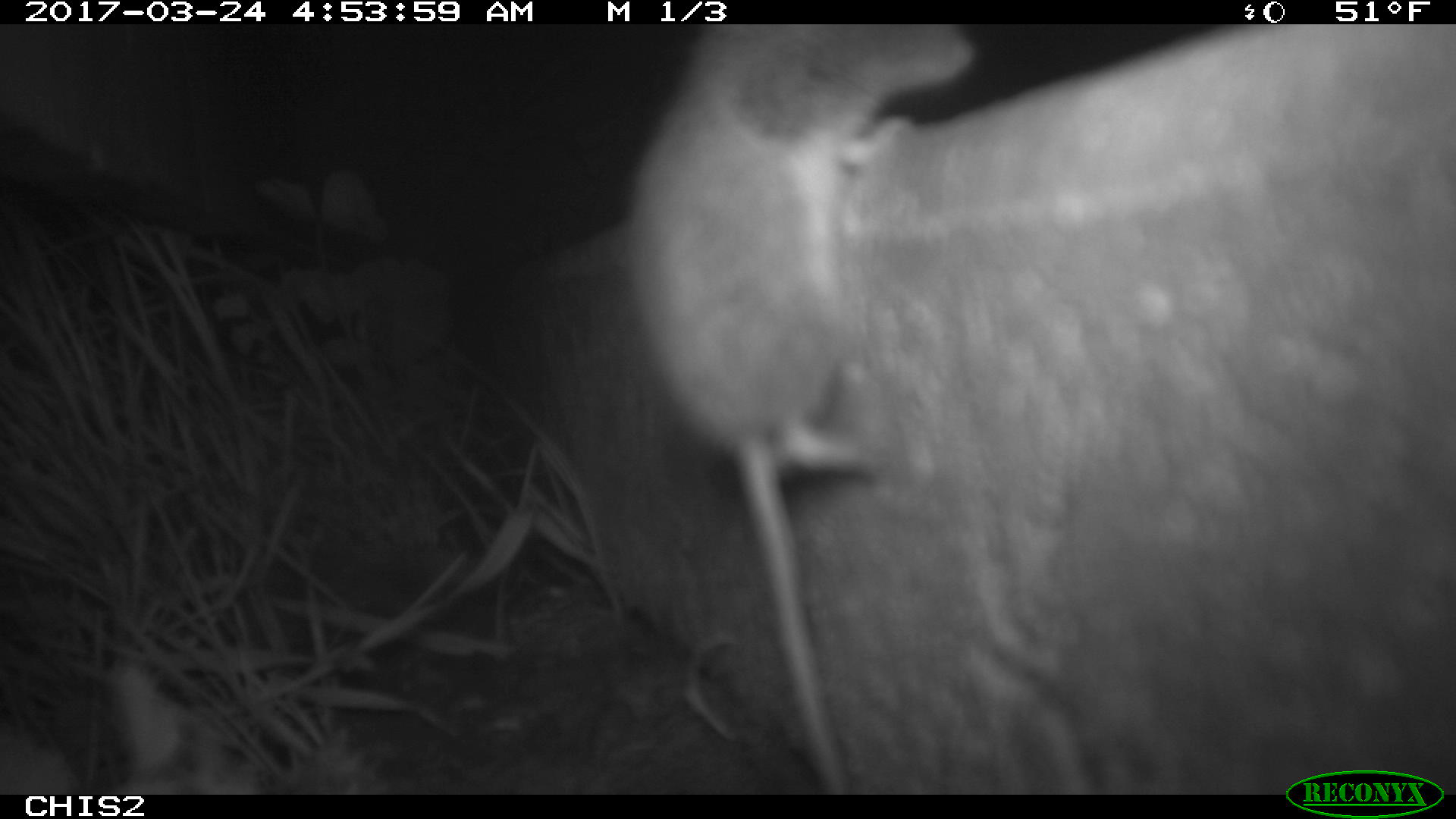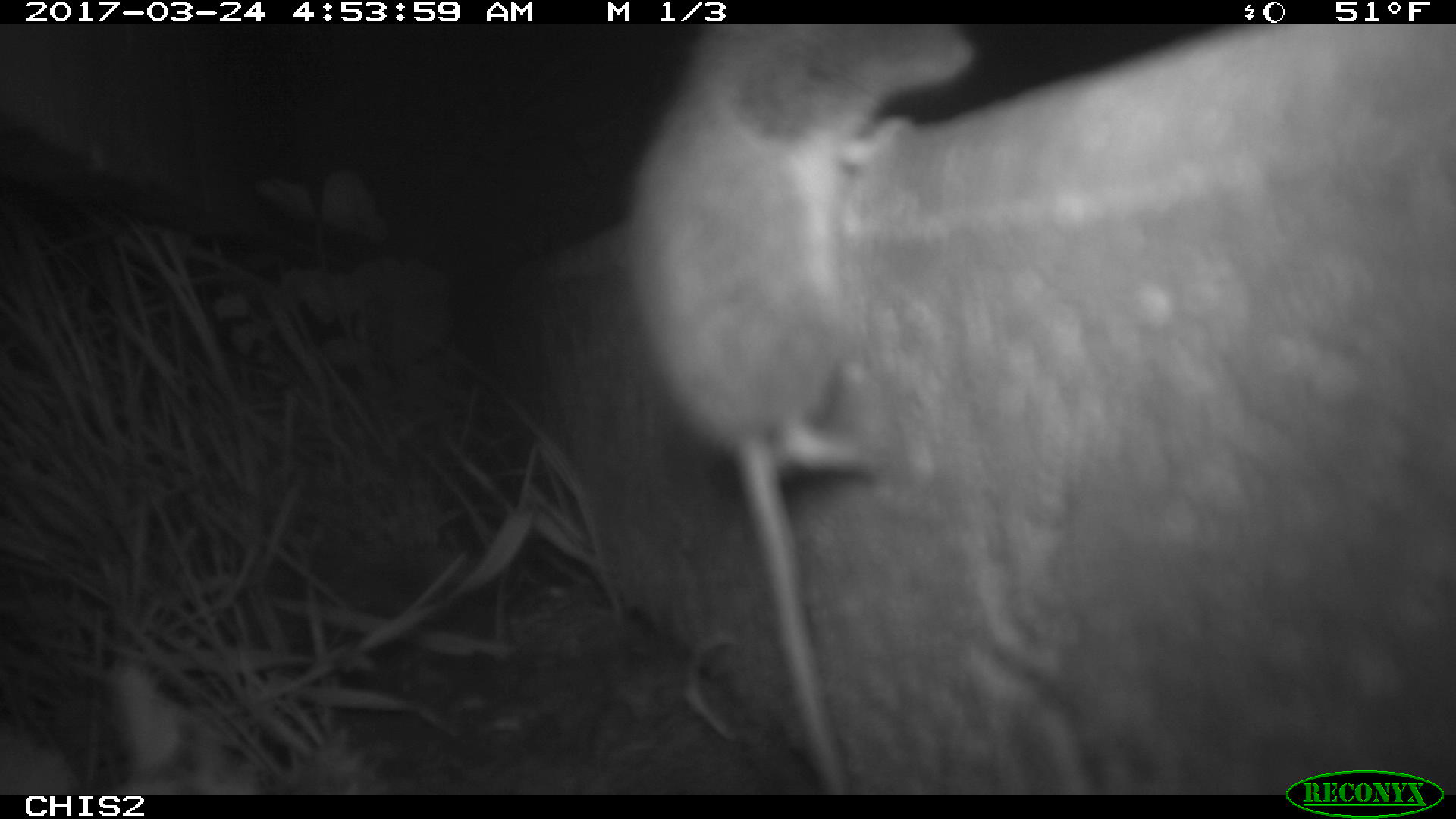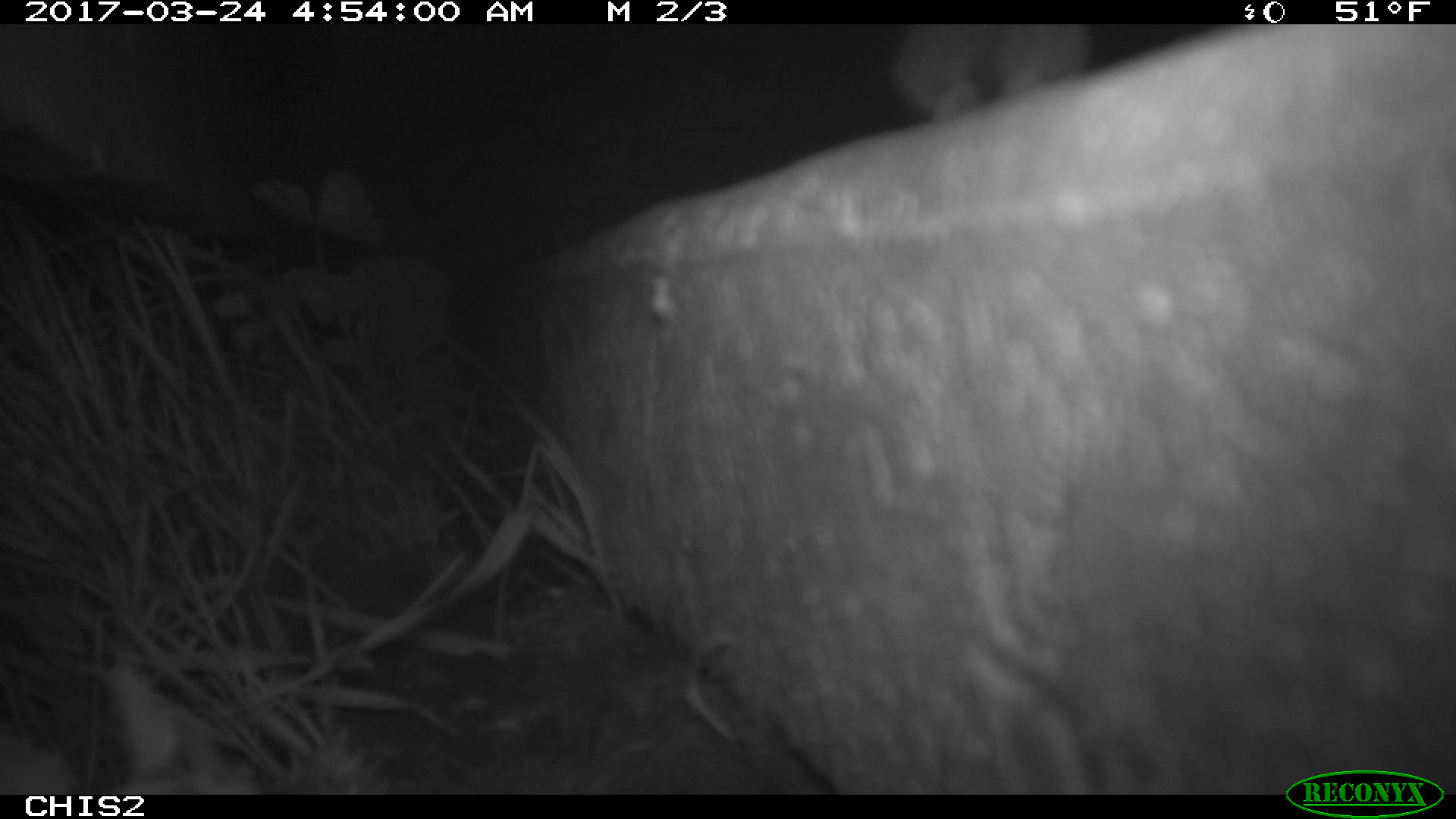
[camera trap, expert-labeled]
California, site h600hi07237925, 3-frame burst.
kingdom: Animalia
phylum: Chordata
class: Mammalia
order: Rodentia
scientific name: Rodentia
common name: rodent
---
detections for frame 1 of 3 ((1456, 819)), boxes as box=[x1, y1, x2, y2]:
rodent: box=[625, 29, 983, 790]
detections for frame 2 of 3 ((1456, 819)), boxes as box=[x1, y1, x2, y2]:
rodent: box=[631, 24, 978, 795]